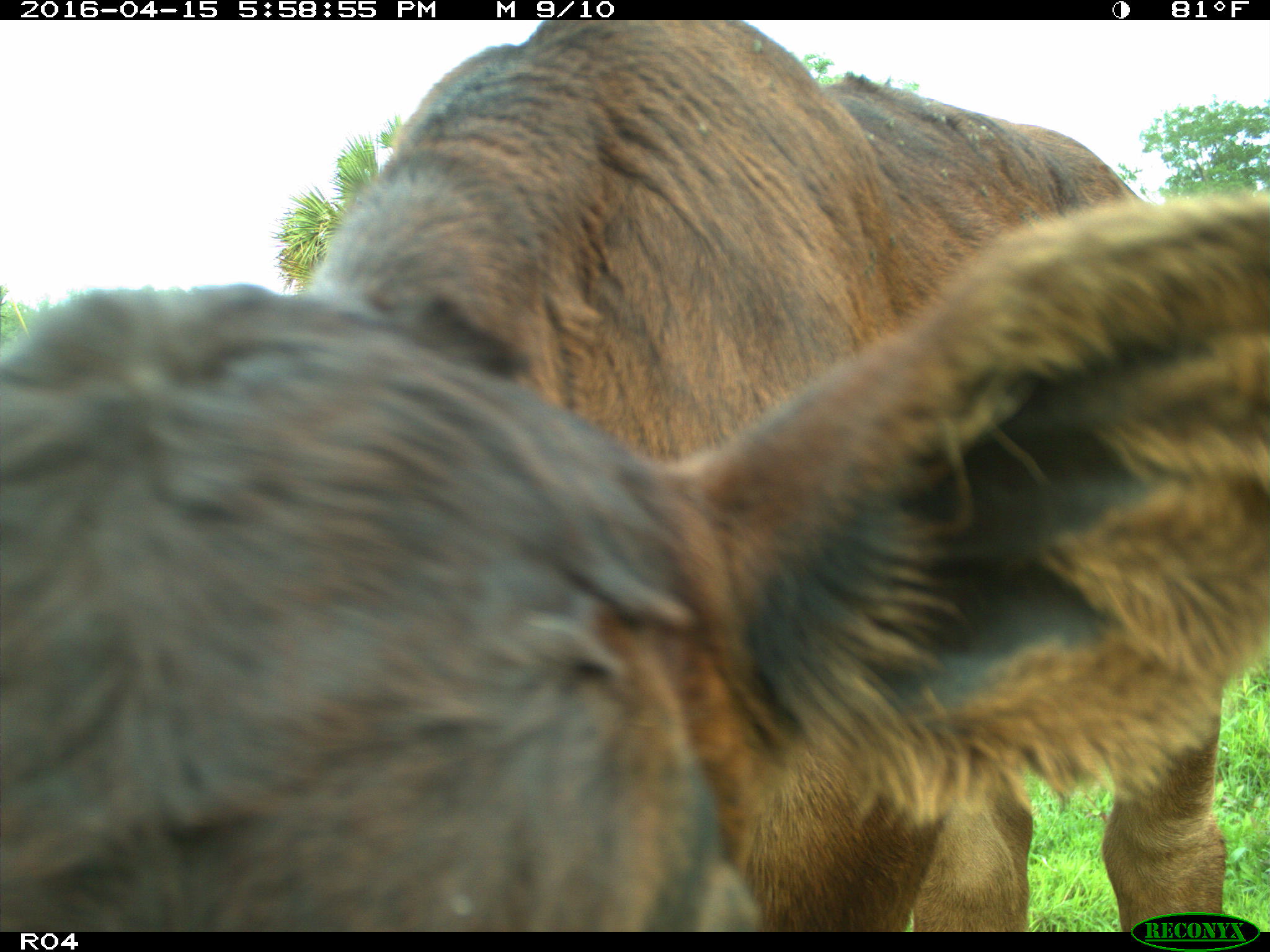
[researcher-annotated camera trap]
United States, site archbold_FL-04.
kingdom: Animalia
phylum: Chordata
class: Mammalia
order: Artiodactyla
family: Bovidae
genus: Bos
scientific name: Bos taurus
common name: domestic cow